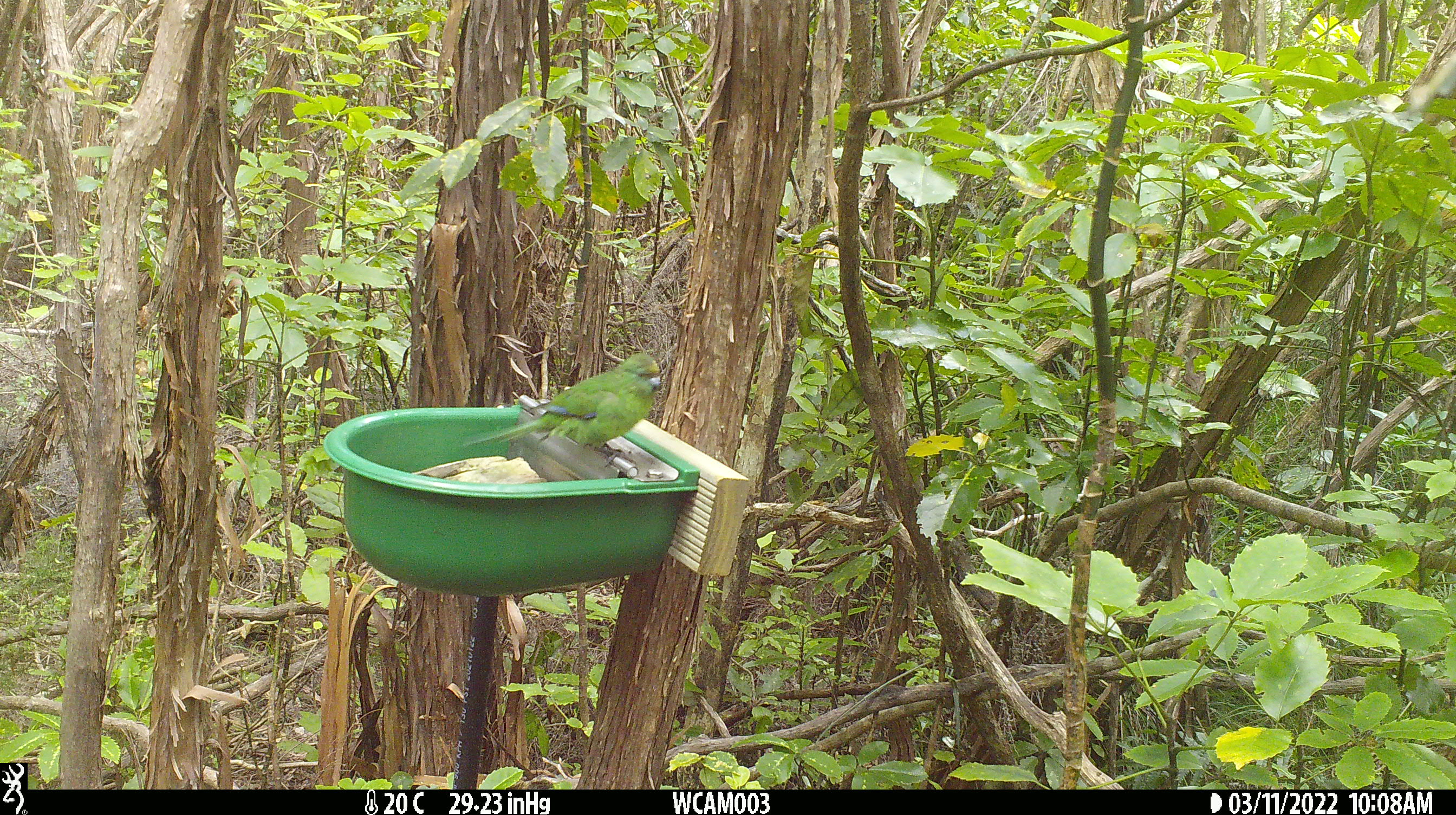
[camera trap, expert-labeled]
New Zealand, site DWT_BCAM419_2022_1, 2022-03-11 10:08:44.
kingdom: Animalia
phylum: Chordata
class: Aves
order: Psittaciformes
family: Psittaculidae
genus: Cyanoramphus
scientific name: Cyanoramphus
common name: parakeet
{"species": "parakeet (Cyanoramphus)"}